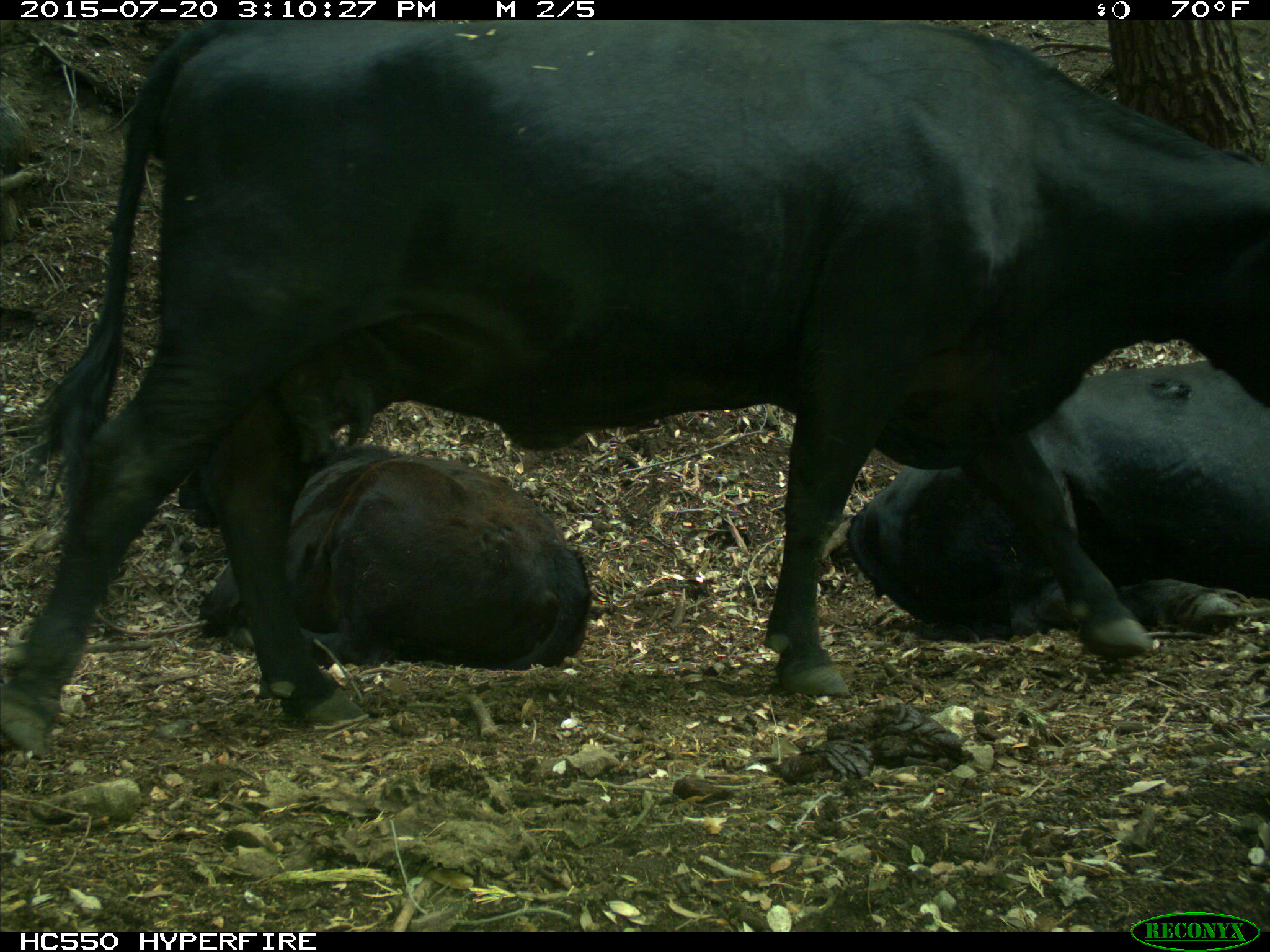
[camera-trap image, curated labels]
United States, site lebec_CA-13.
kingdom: Animalia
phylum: Chordata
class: Mammalia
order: Artiodactyla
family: Bovidae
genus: Bos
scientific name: Bos taurus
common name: domestic cow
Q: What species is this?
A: Bos taurus (domestic cow).